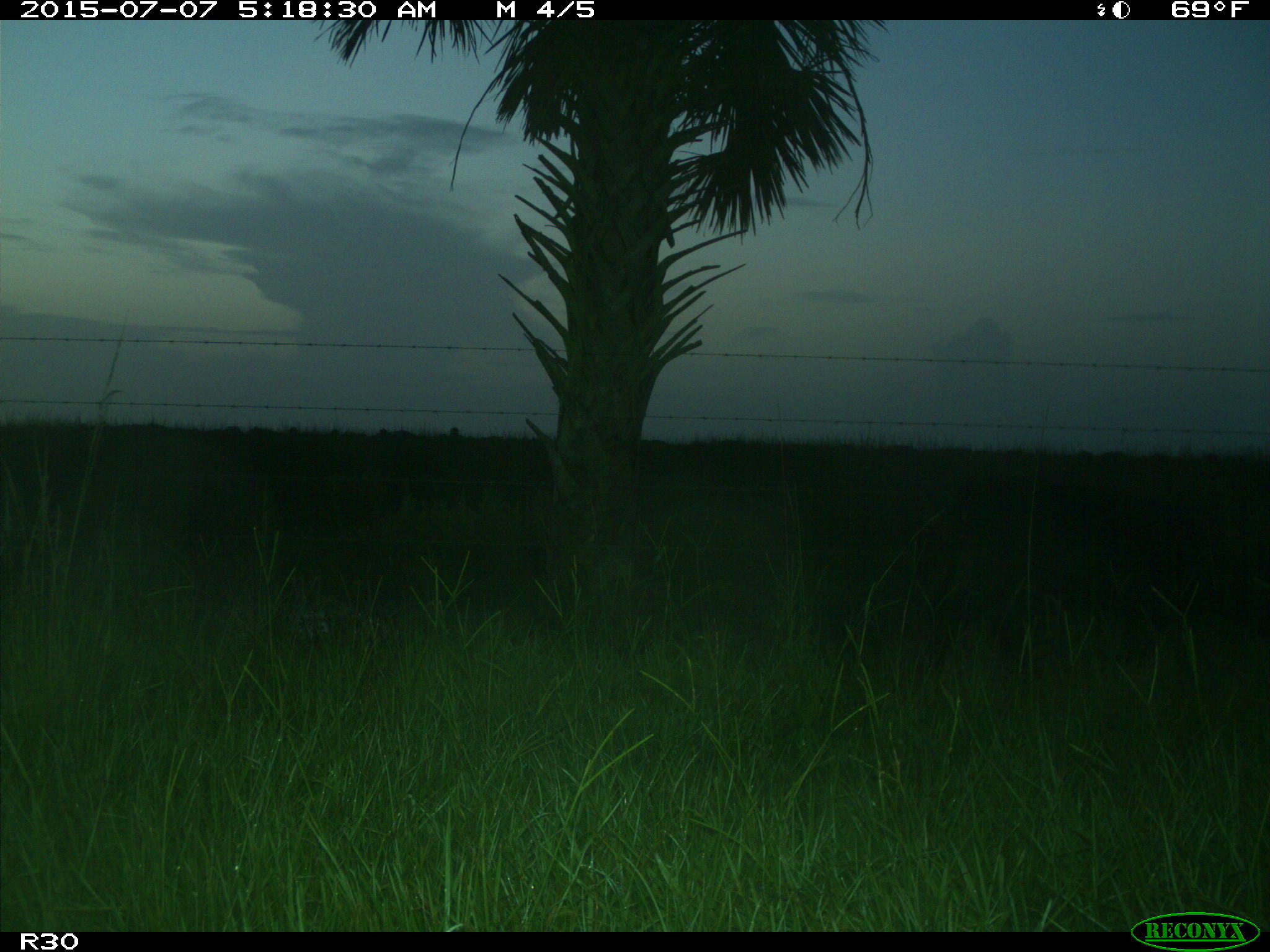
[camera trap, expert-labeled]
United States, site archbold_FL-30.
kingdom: Animalia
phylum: Chordata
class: Mammalia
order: Artiodactyla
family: Bovidae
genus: Bos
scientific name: Bos taurus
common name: domestic cow